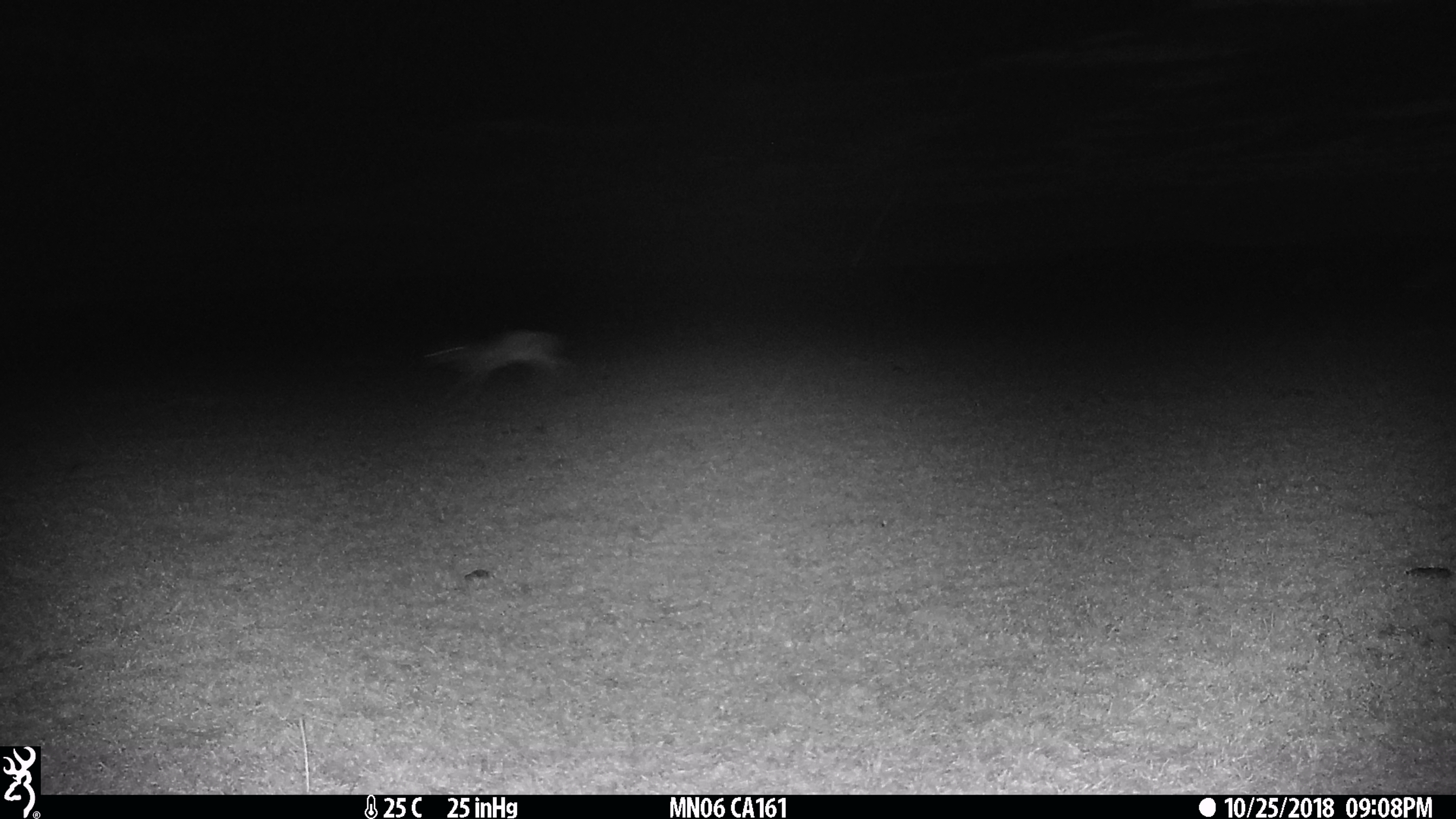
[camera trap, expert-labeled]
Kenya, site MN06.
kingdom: Animalia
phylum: Chordata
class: Mammalia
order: Artiodactyla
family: Bovidae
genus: Eudorcas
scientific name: Eudorcas thomsonii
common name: thomon's gazelle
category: gazelle thomsons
Gazelle thomsons (thomon's gazelle) (Eudorcas thomsonii).